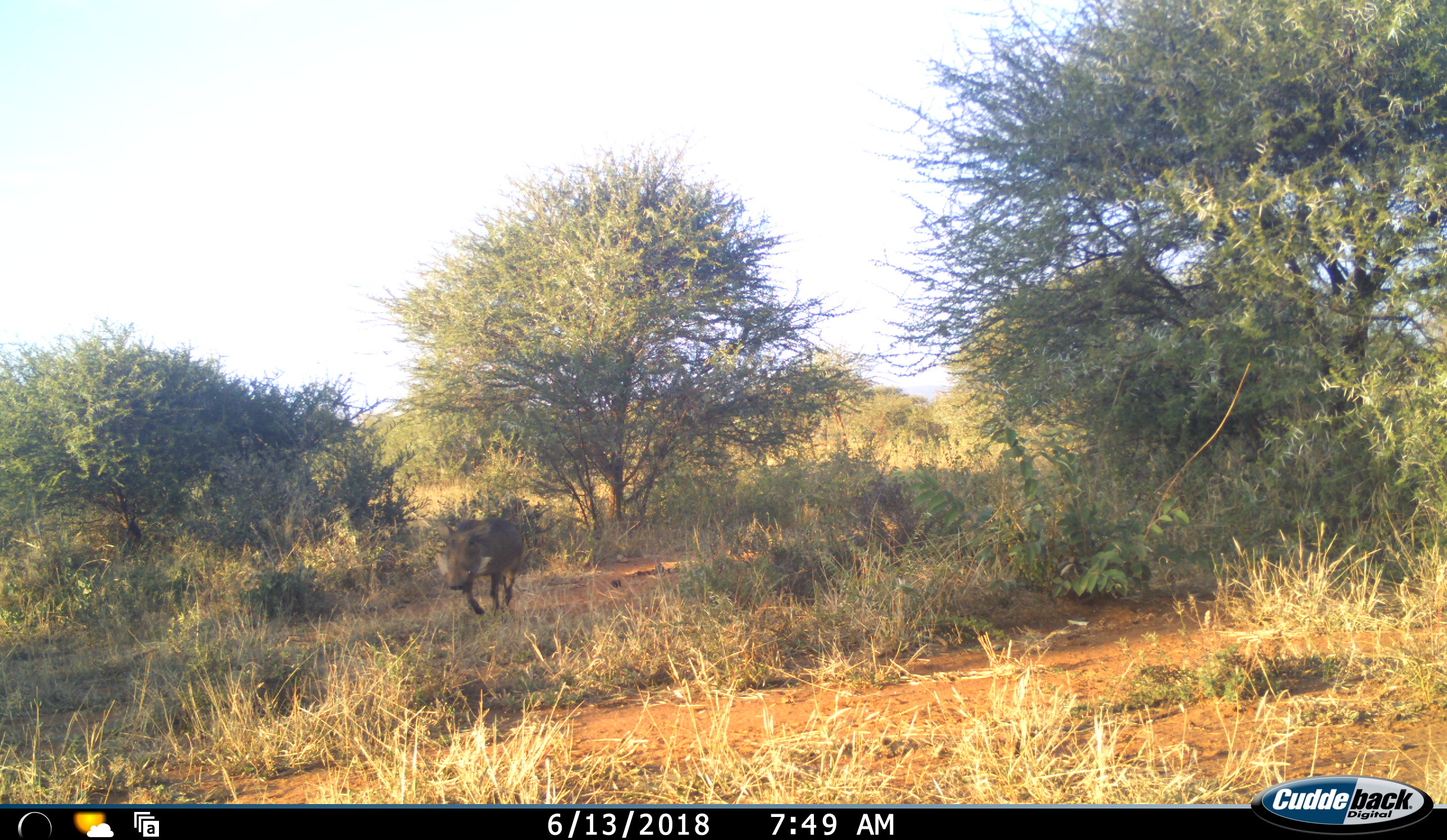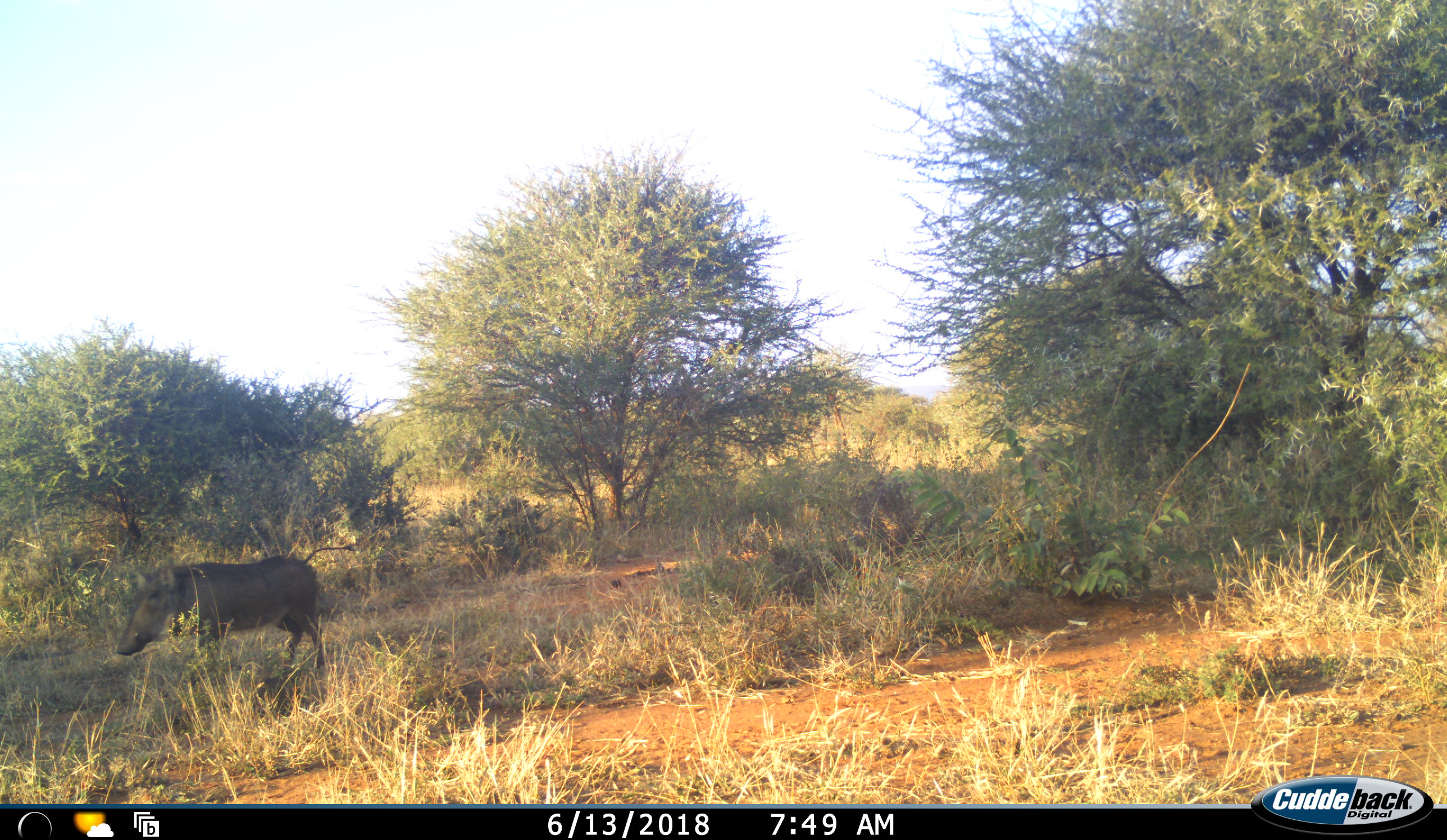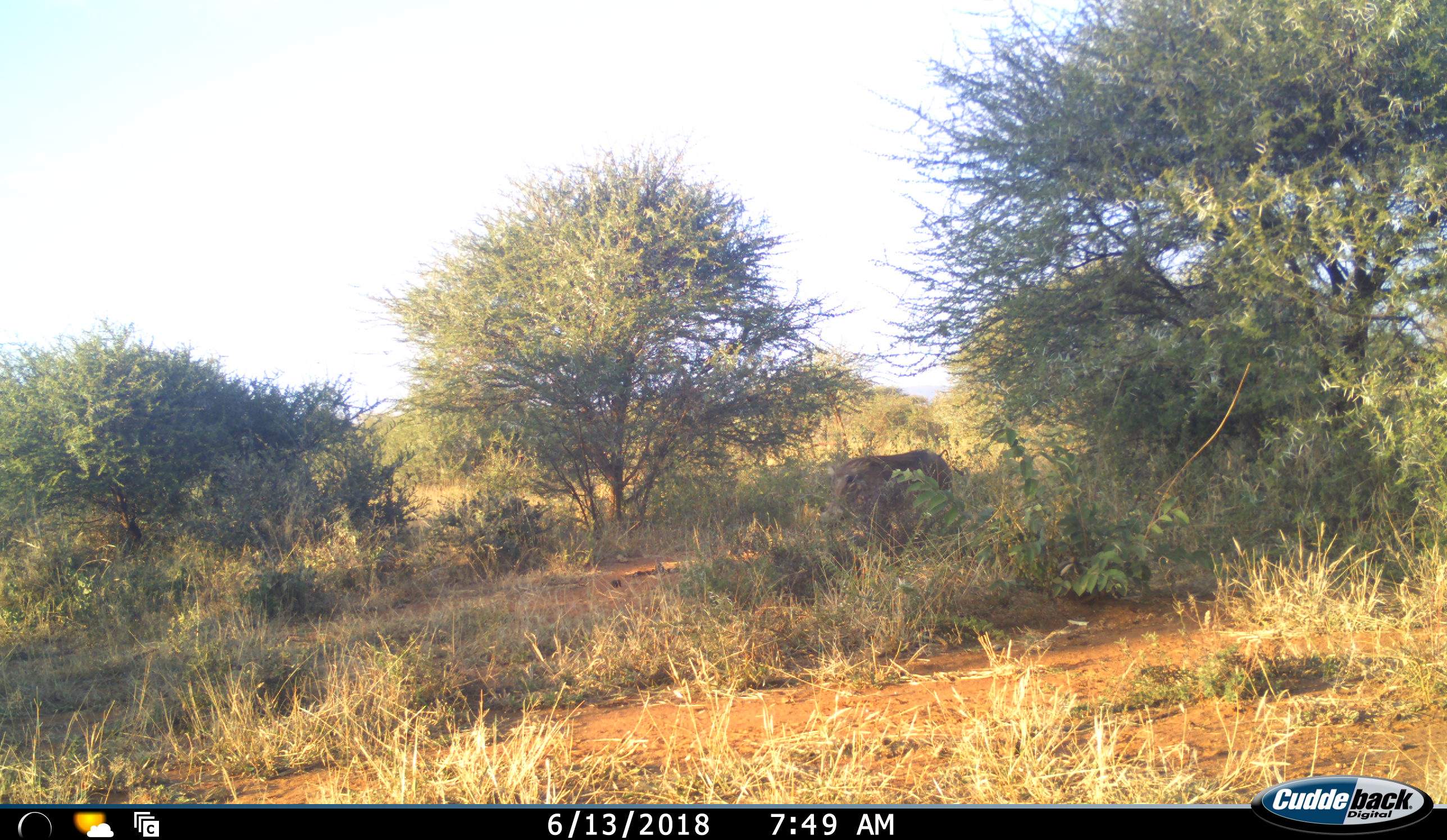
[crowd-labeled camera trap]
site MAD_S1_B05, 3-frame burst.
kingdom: Animalia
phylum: Chordata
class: Mammalia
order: Artiodactyla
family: Suidae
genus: Phacochoerus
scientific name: Phacochoerus africanus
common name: warthog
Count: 2.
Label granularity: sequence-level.